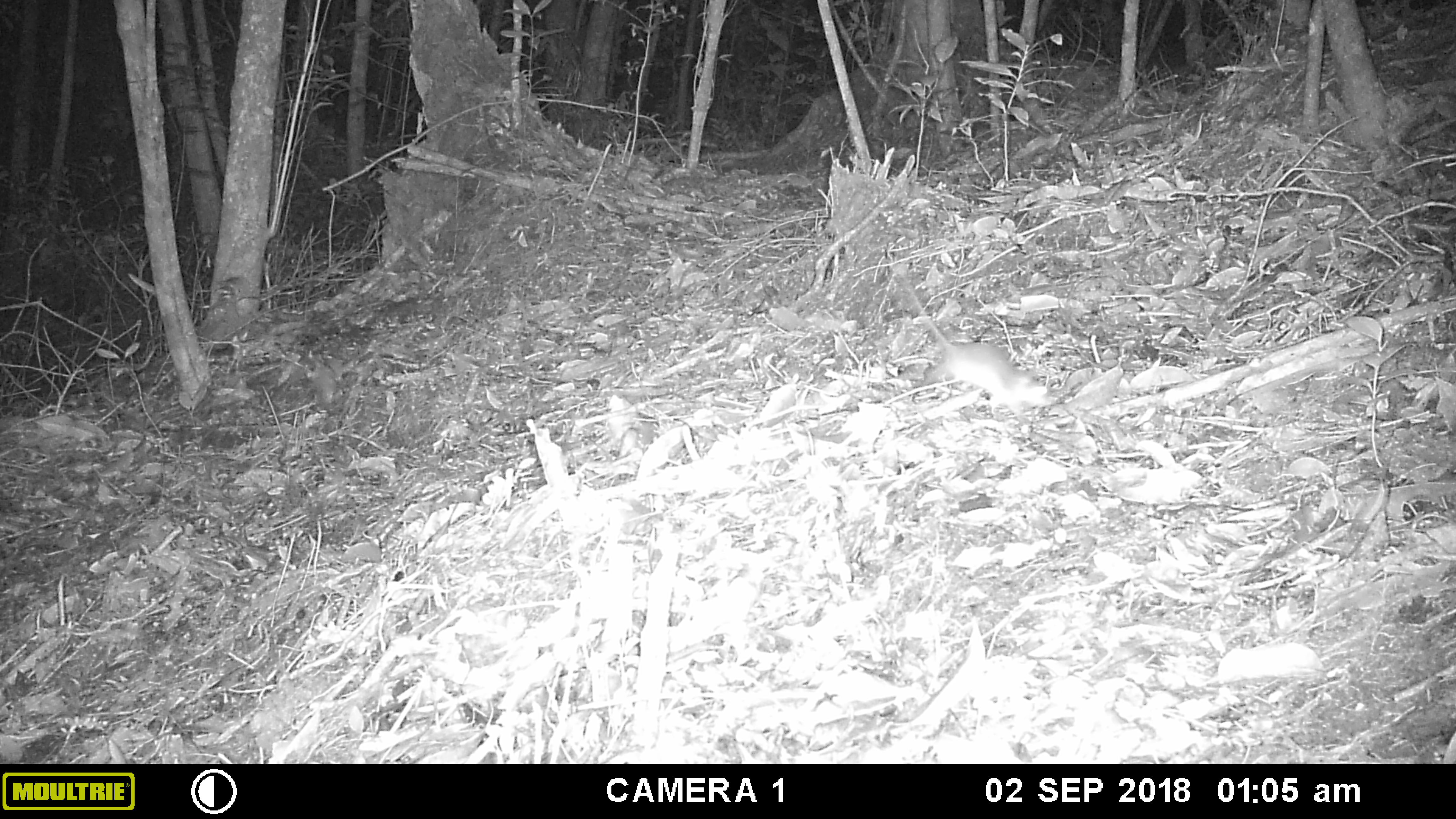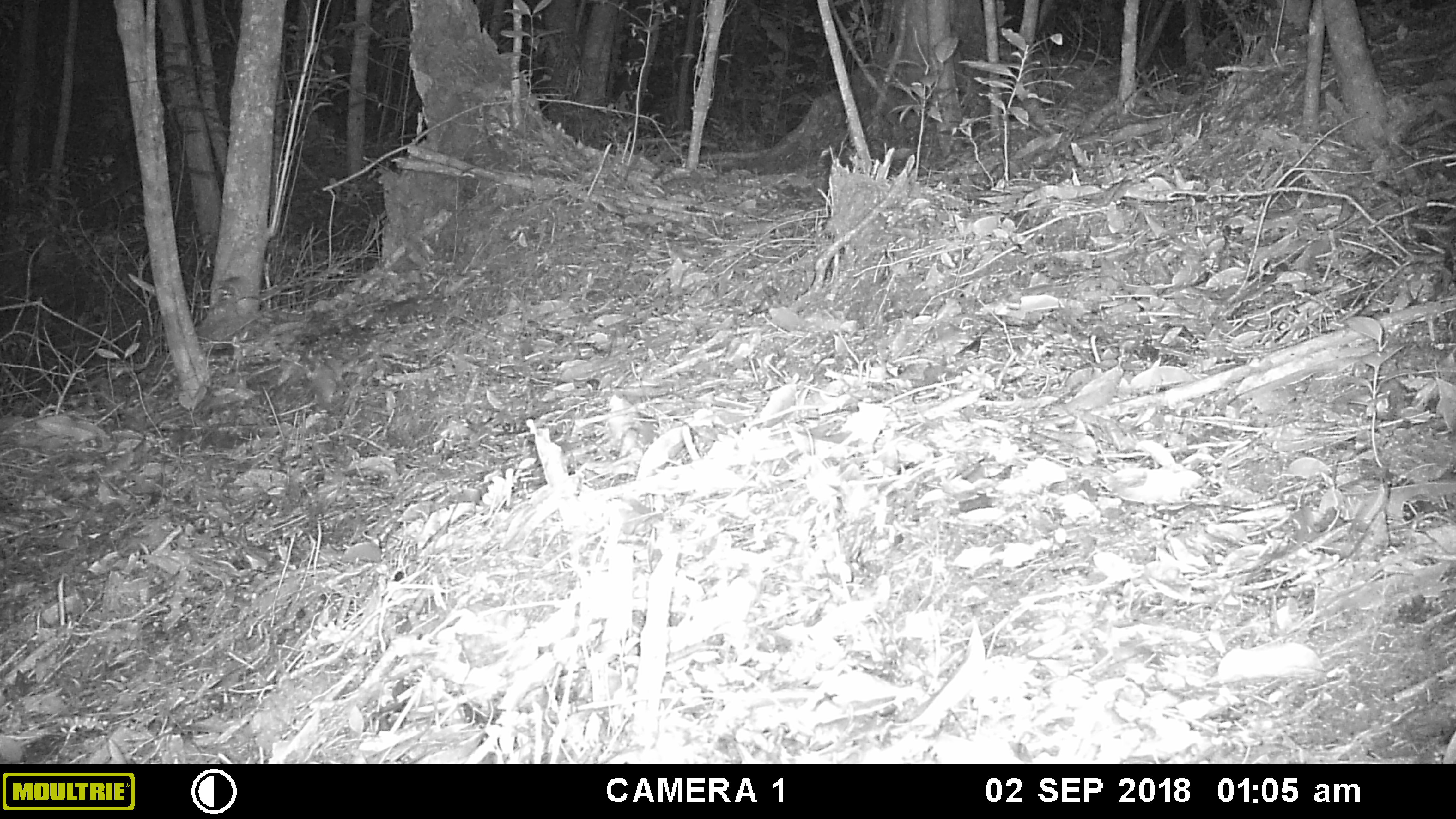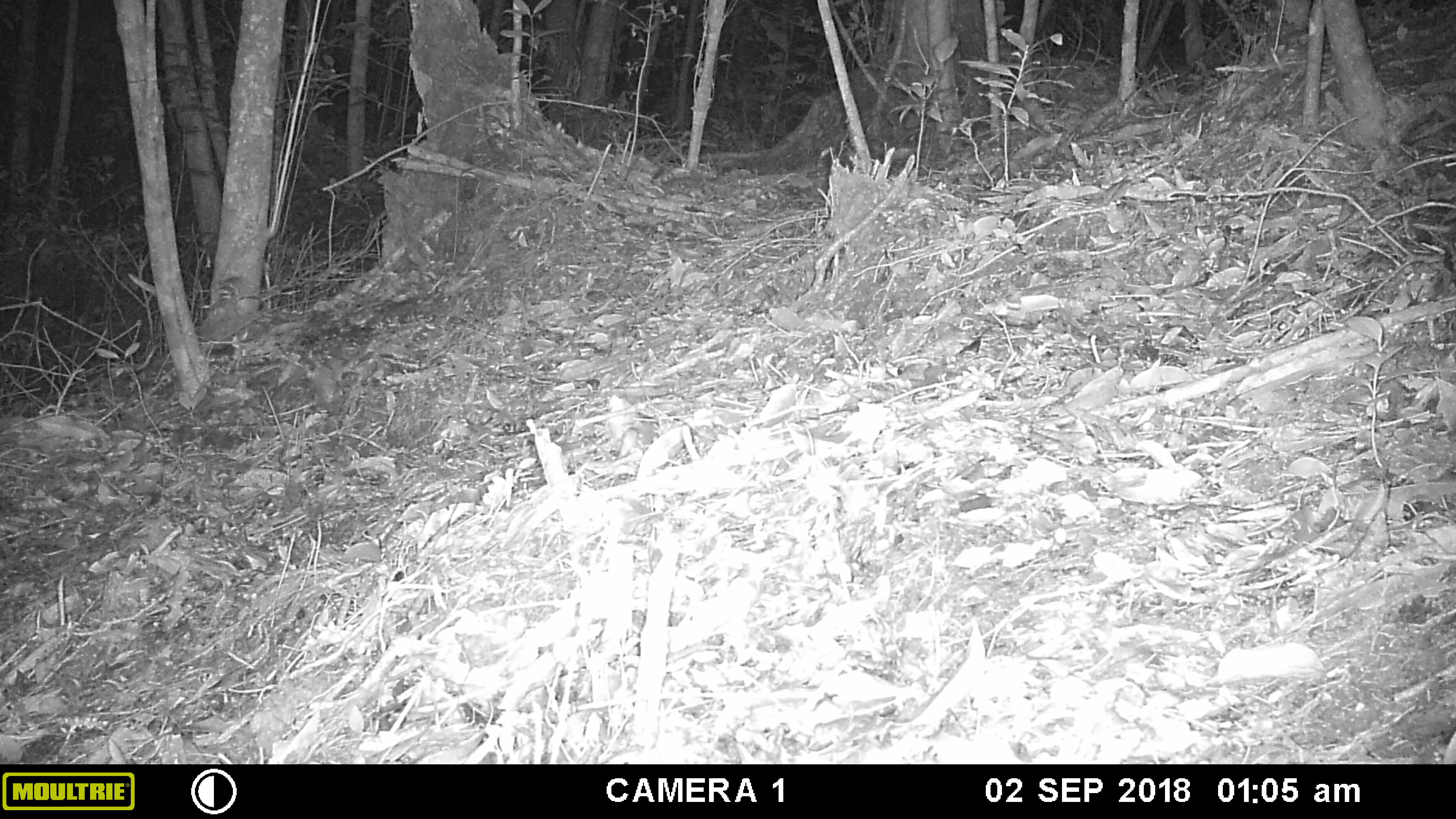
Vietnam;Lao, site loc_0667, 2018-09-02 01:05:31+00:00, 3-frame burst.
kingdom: Animalia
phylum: Chordata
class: Mammalia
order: Rodentia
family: Muridae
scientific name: Muridae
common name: old-world mice and rats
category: unidentified murid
Unidentified murid (old-world mice and rats) (Muridae). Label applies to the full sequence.